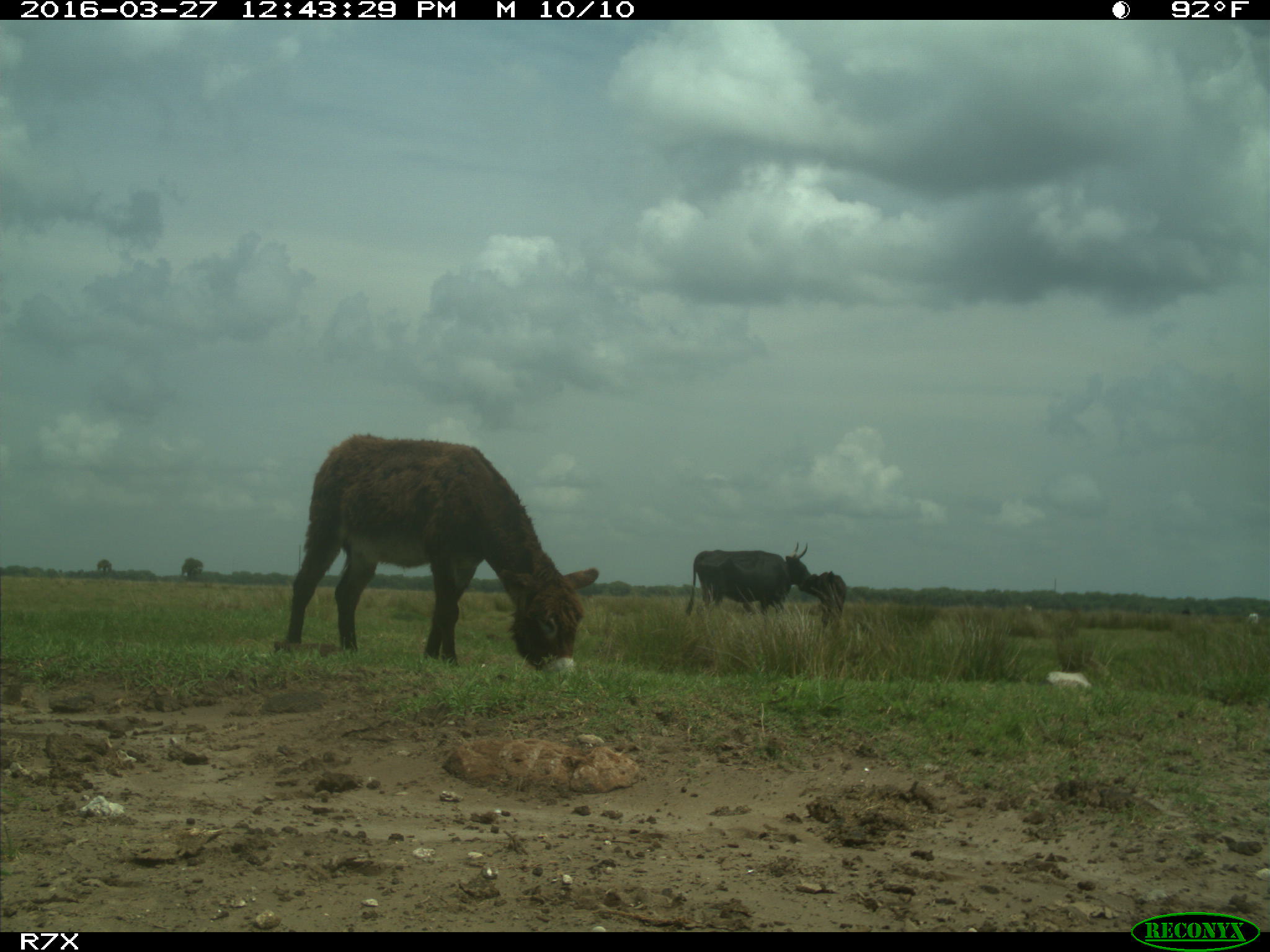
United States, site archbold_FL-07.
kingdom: Animalia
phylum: Chordata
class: Mammalia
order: Artiodactyla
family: Bovidae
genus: Bos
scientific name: Bos taurus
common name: domestic cow